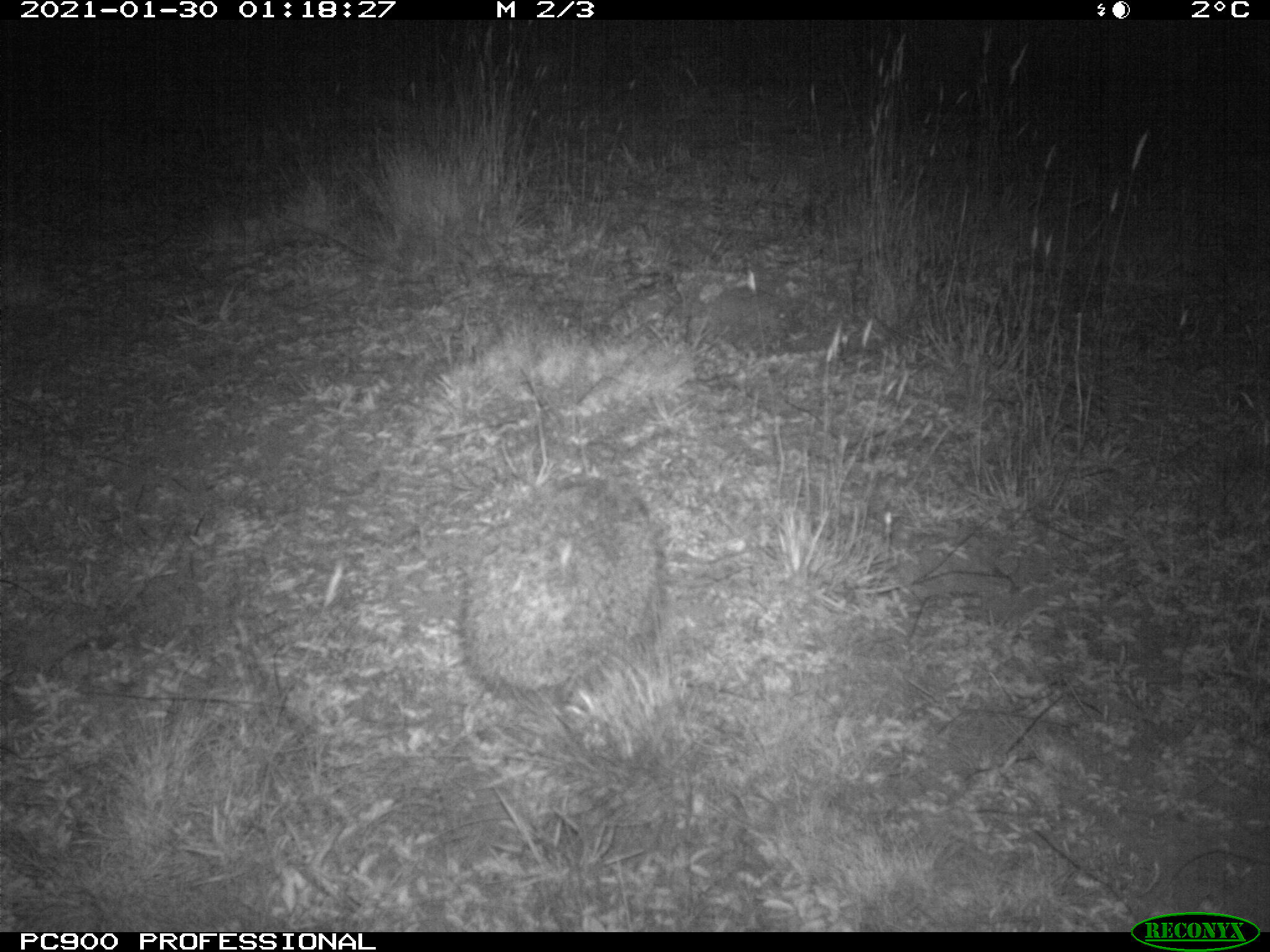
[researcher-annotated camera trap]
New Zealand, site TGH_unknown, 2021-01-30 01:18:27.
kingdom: Animalia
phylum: Chordata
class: Mammalia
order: Eulipotyphla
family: Erinaceidae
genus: Erinaceus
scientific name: Erinaceus europaeus europaeus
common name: european hedgehog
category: hedgehog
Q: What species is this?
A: Hedgehog (european hedgehog) (Erinaceus europaeus europaeus).